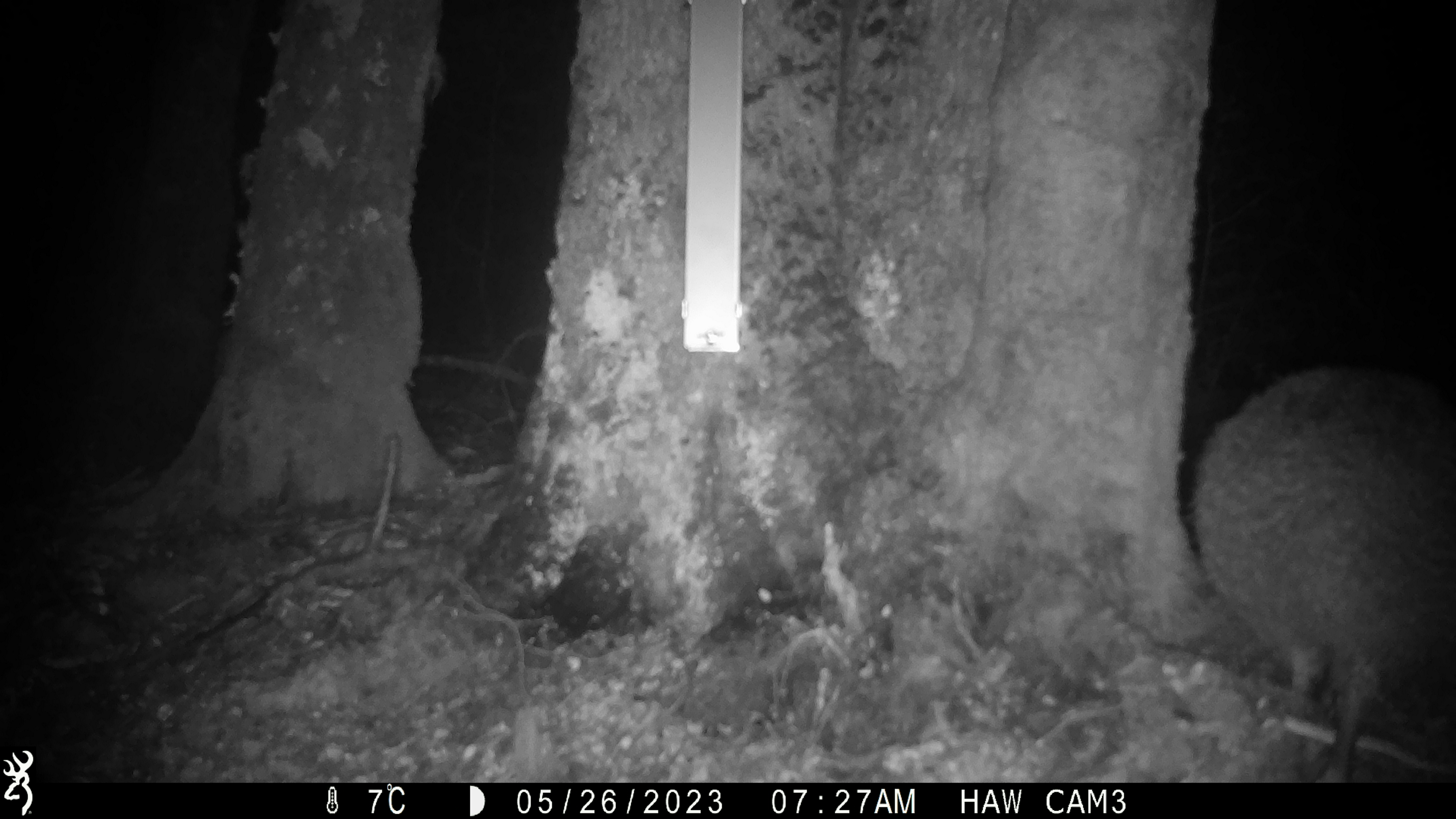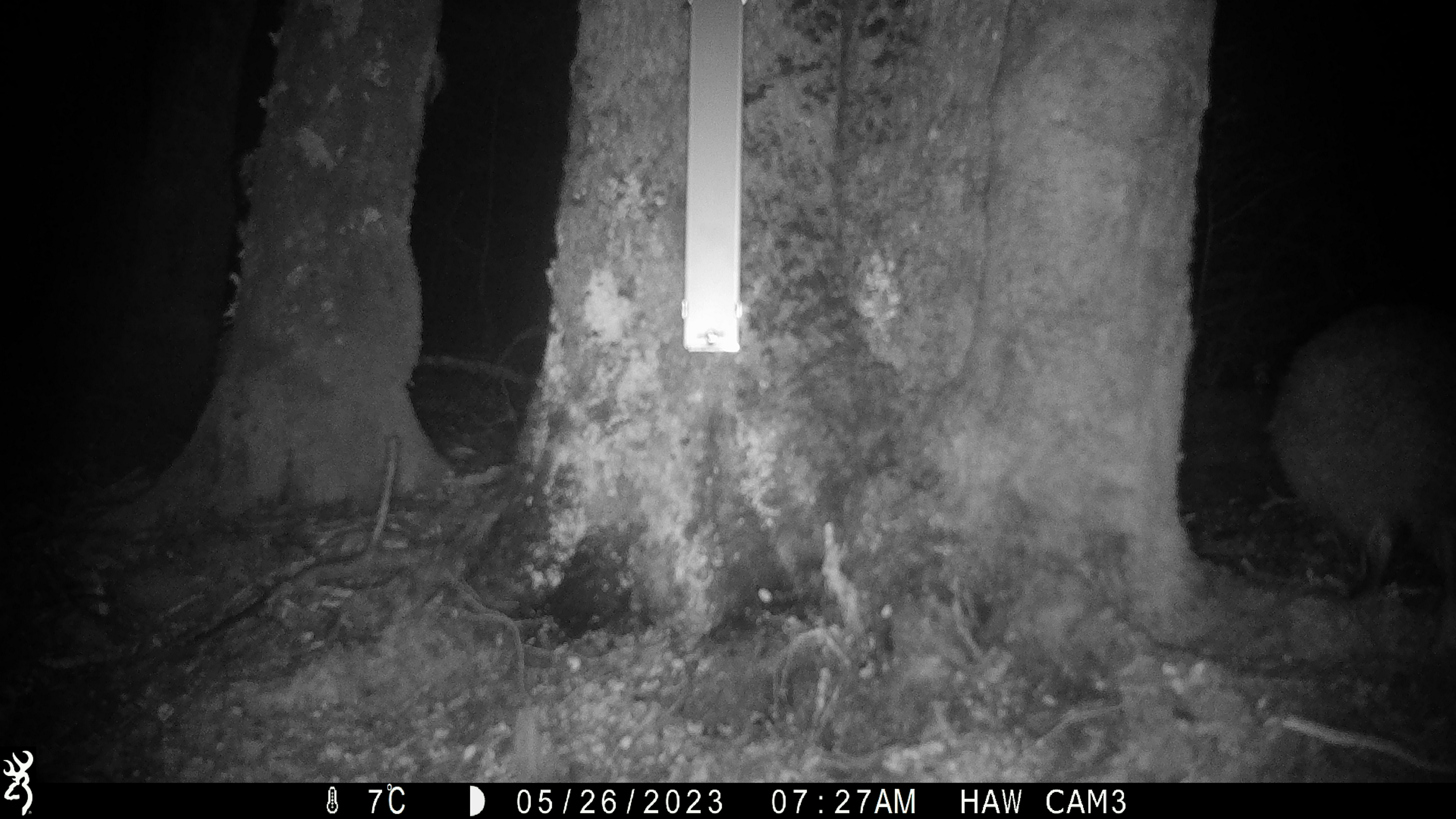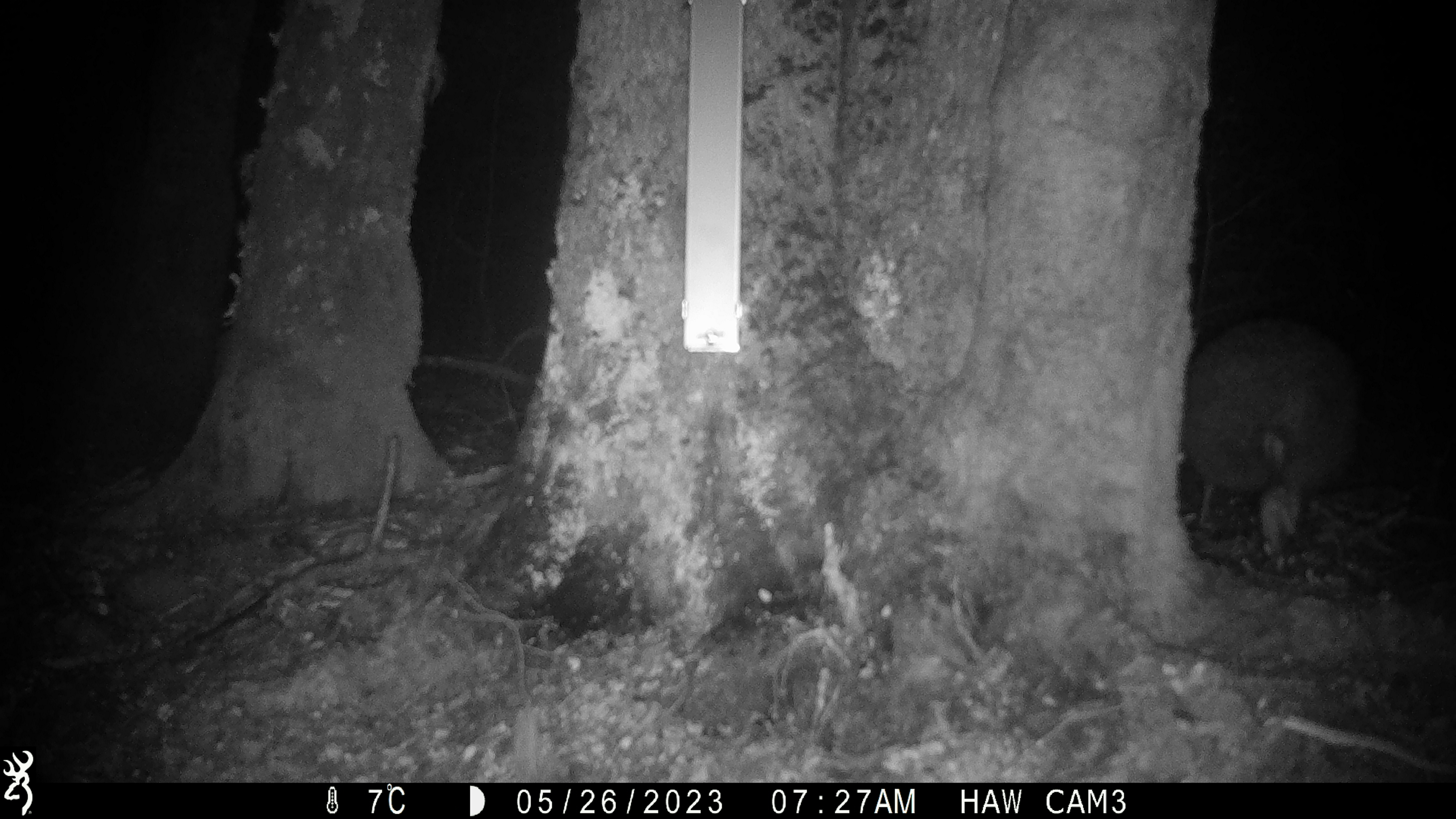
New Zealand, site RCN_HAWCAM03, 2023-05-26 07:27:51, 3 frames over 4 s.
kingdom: Animalia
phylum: Chordata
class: Aves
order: Apterygiformes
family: Apterygidae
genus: Apteryx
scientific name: Apteryx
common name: kiwi